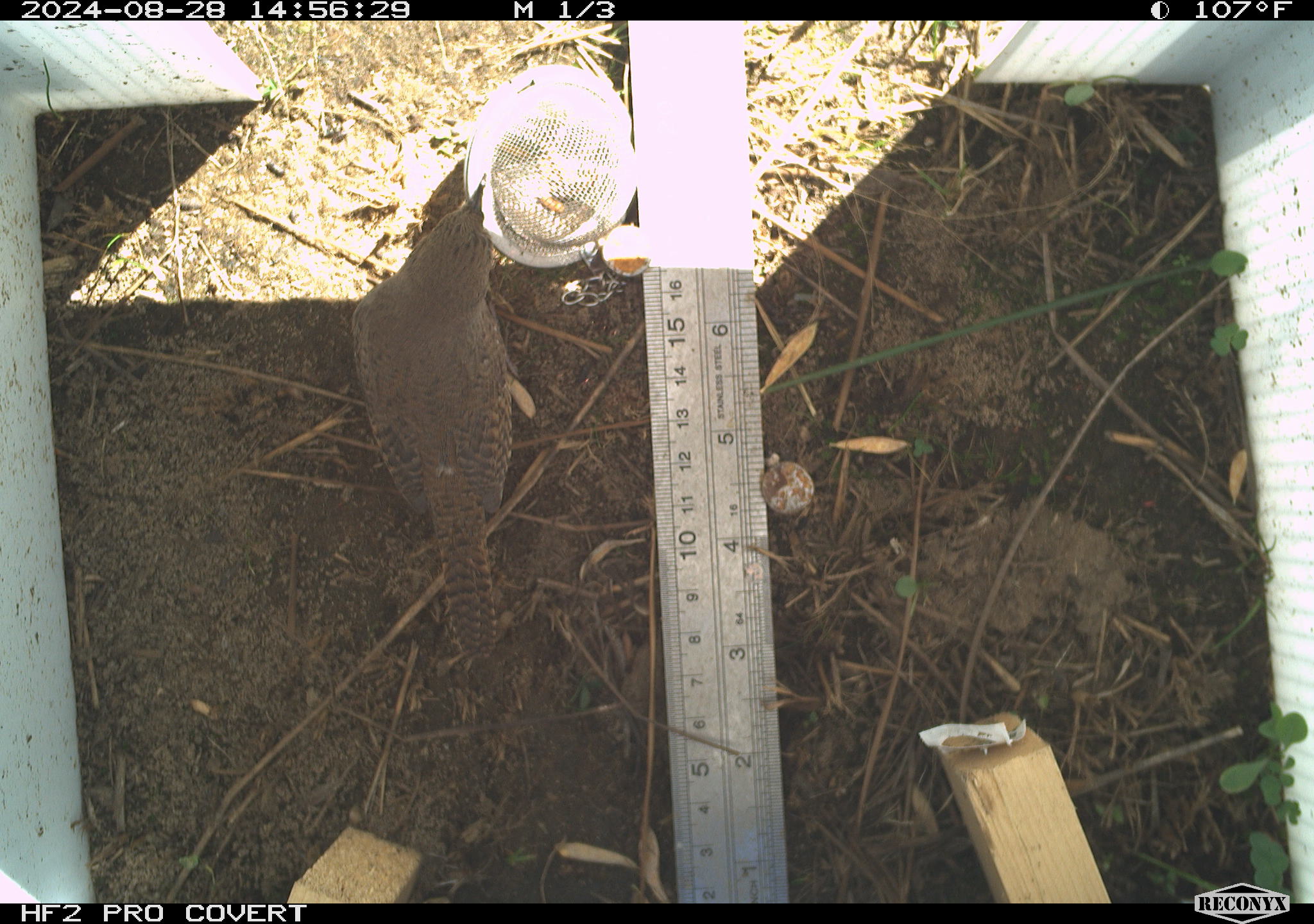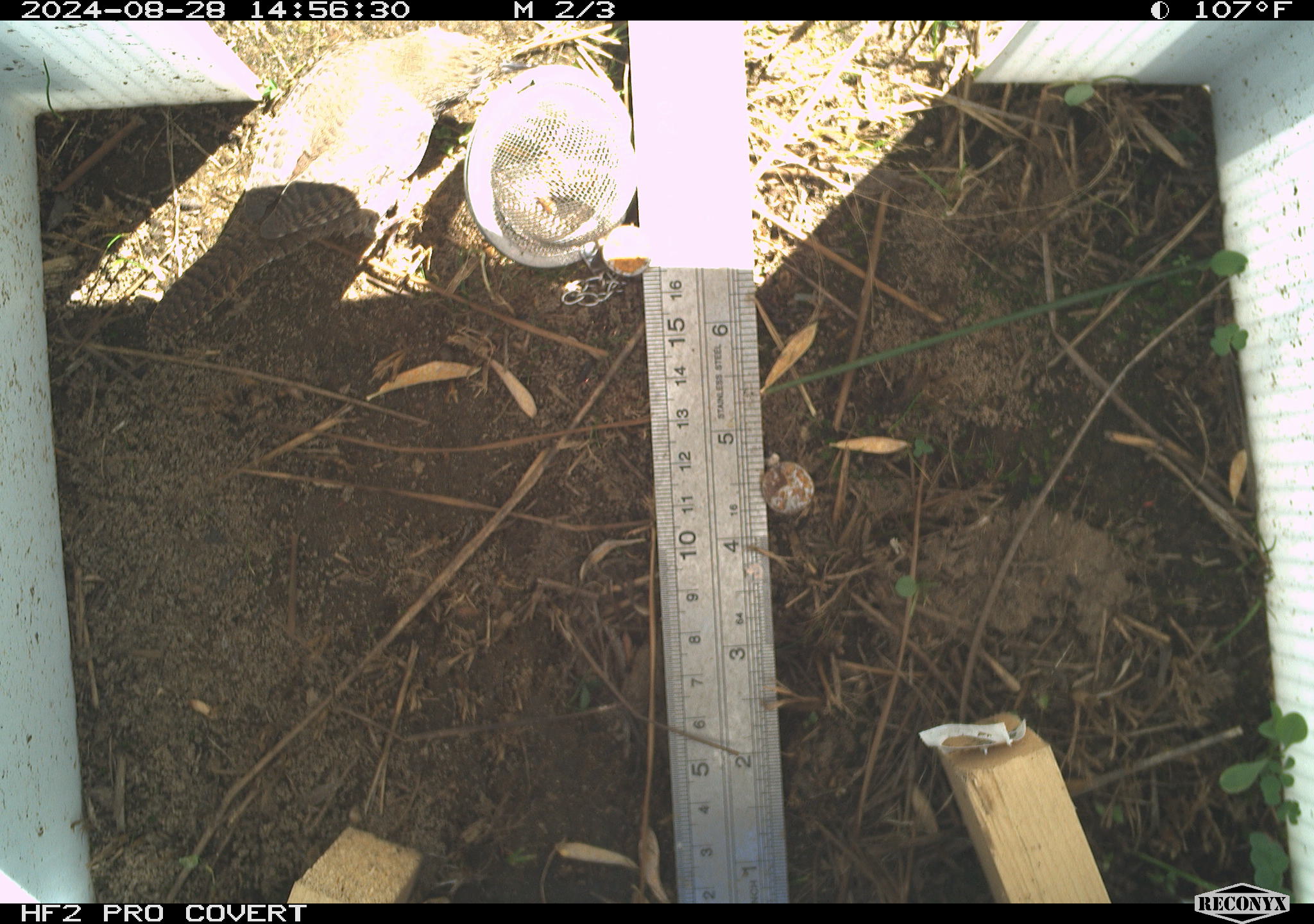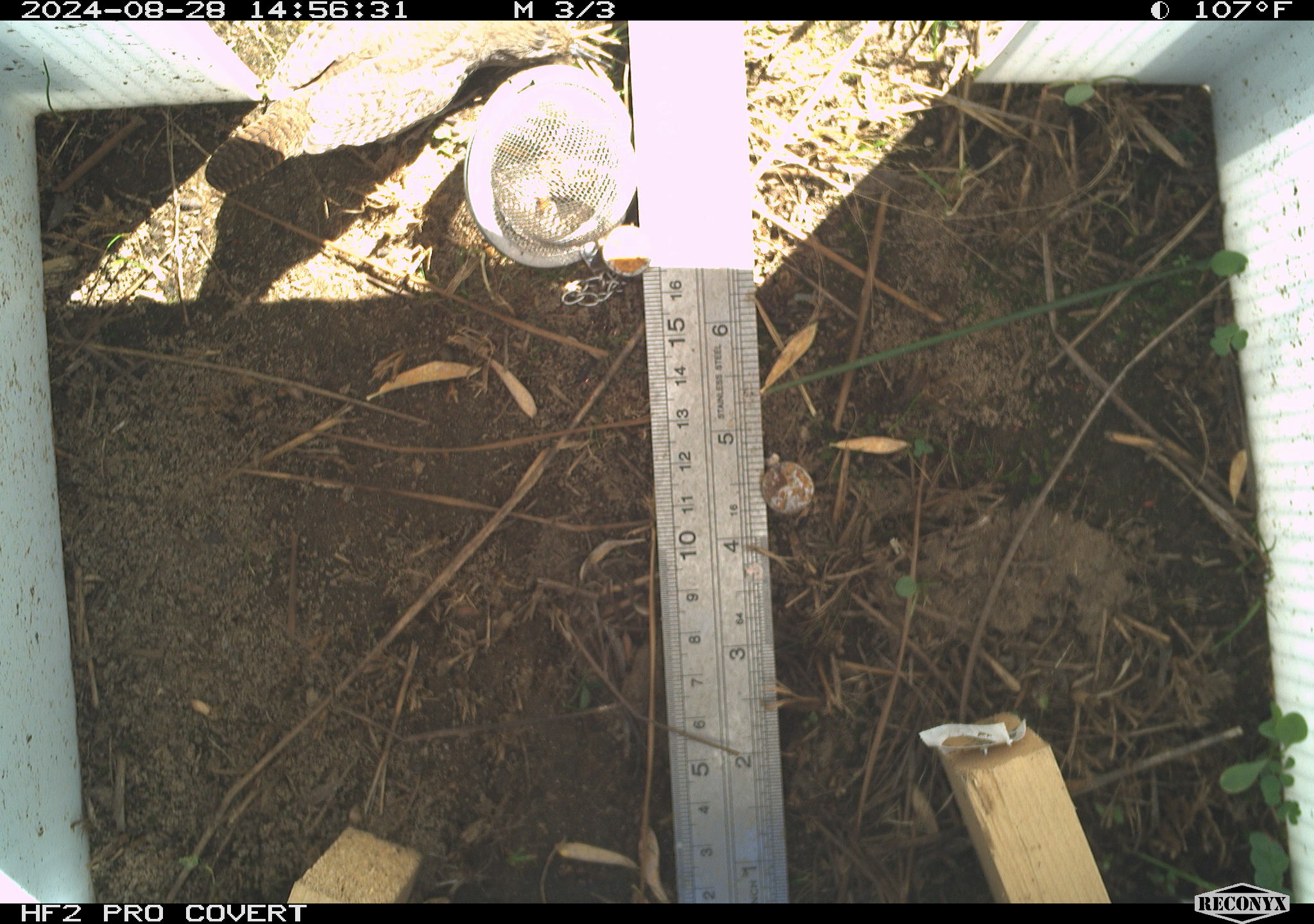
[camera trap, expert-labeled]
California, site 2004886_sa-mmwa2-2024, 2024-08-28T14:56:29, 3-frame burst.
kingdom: Animalia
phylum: Chordata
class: Aves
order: Passeriformes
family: Troglodytidae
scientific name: Troglodytidae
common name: wren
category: troglodytidae family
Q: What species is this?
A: Troglodytidae family (wren) (Troglodytidae).